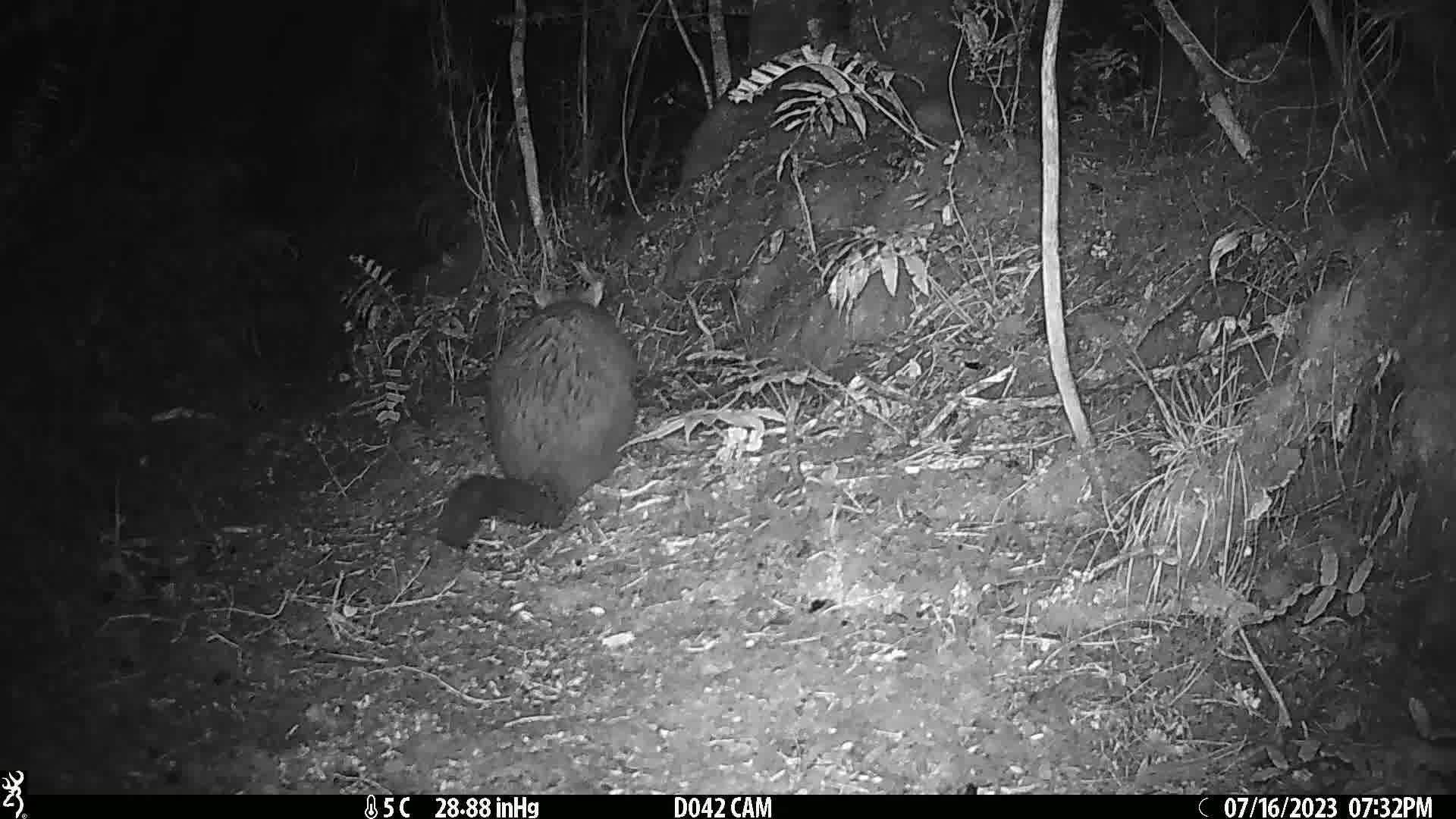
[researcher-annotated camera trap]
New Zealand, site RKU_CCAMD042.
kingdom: Animalia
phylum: Chordata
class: Mammalia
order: Diprotodontia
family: Phalangeridae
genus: Trichosurus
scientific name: Trichosurus vulpecula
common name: common brushtail possum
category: possum